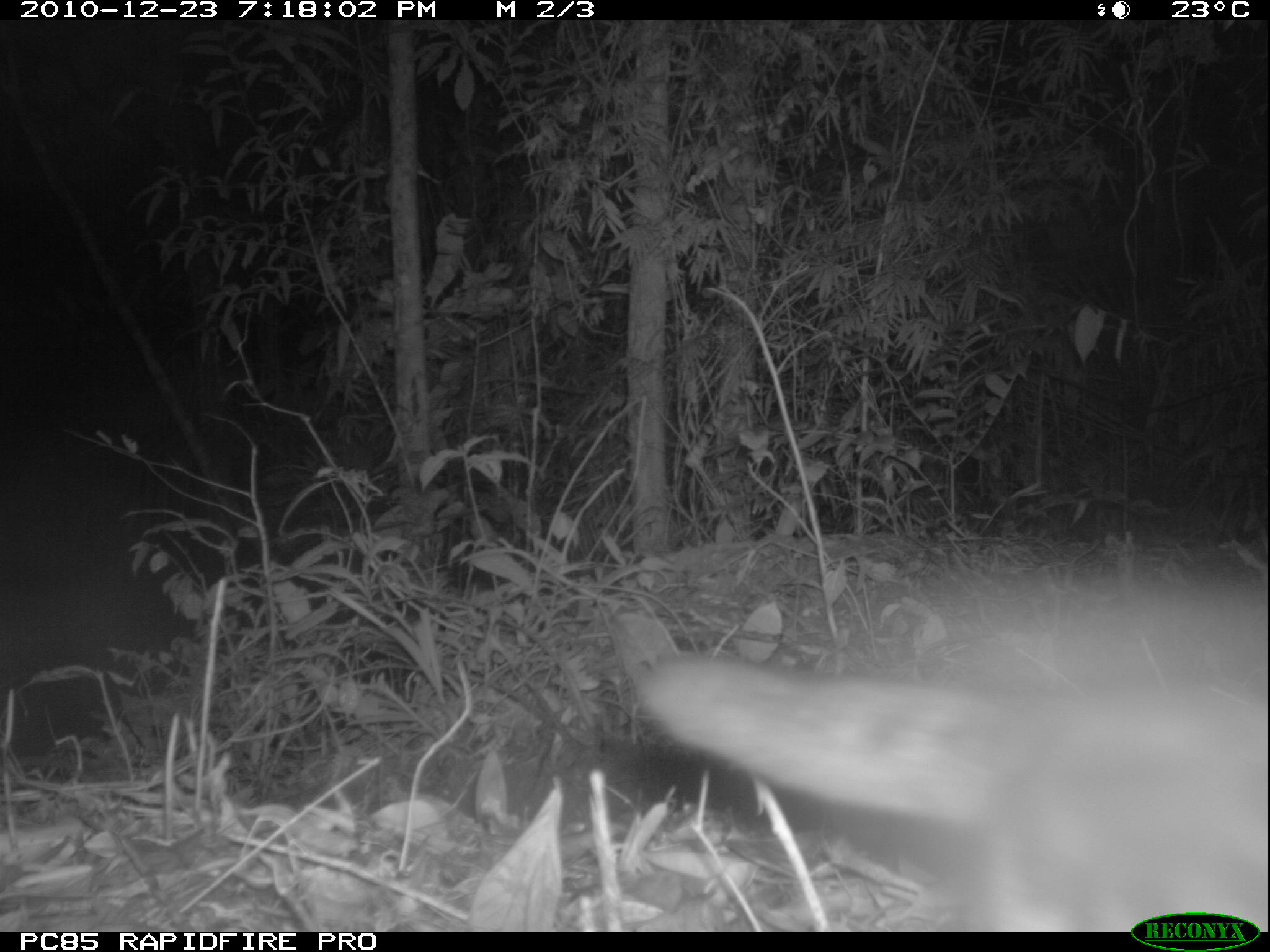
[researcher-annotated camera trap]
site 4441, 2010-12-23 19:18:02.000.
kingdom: Animalia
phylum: Chordata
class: Mammalia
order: Carnivora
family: Eupleridae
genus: Fossa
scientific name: Fossa fossana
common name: fanaloka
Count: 1.